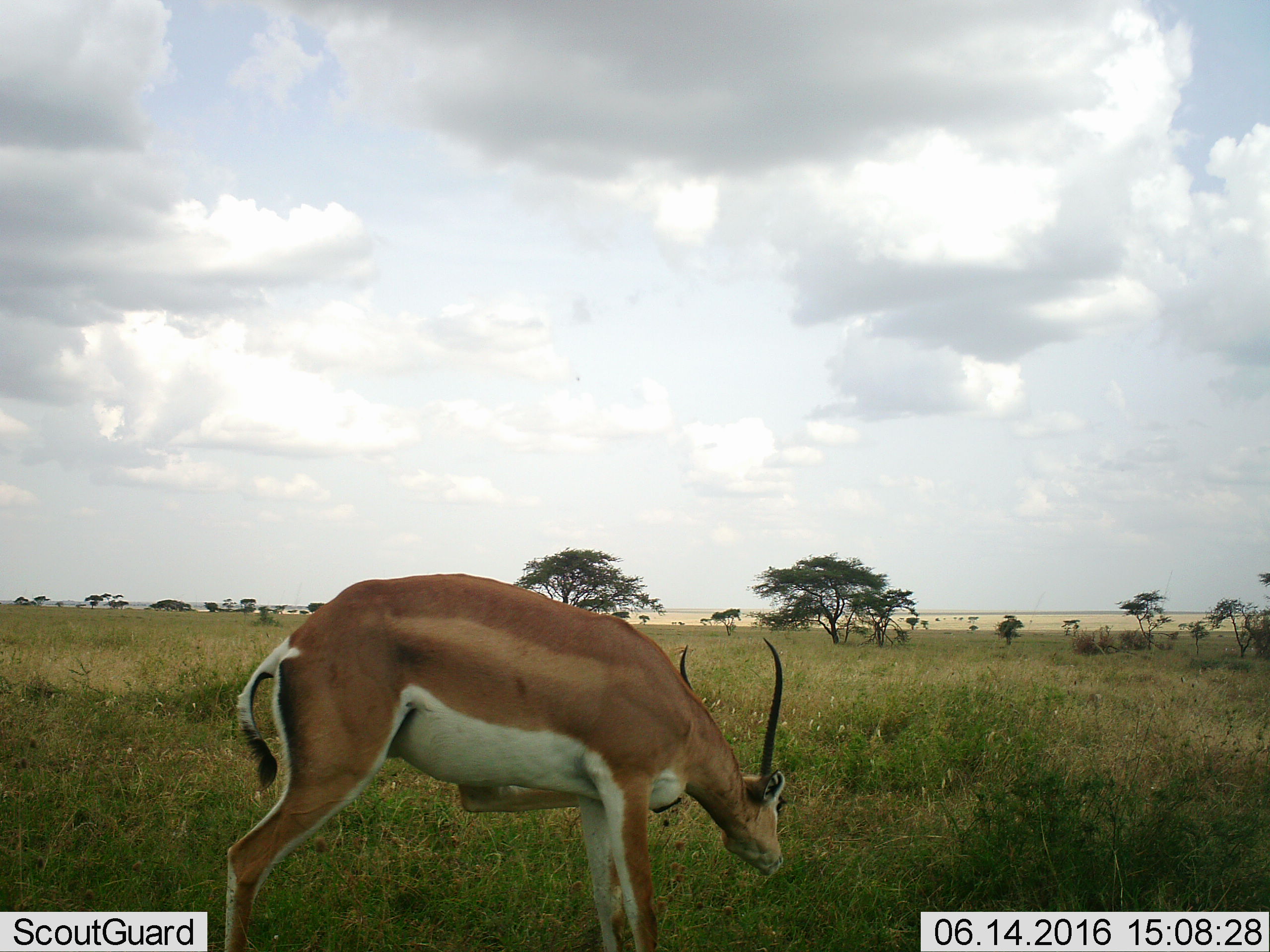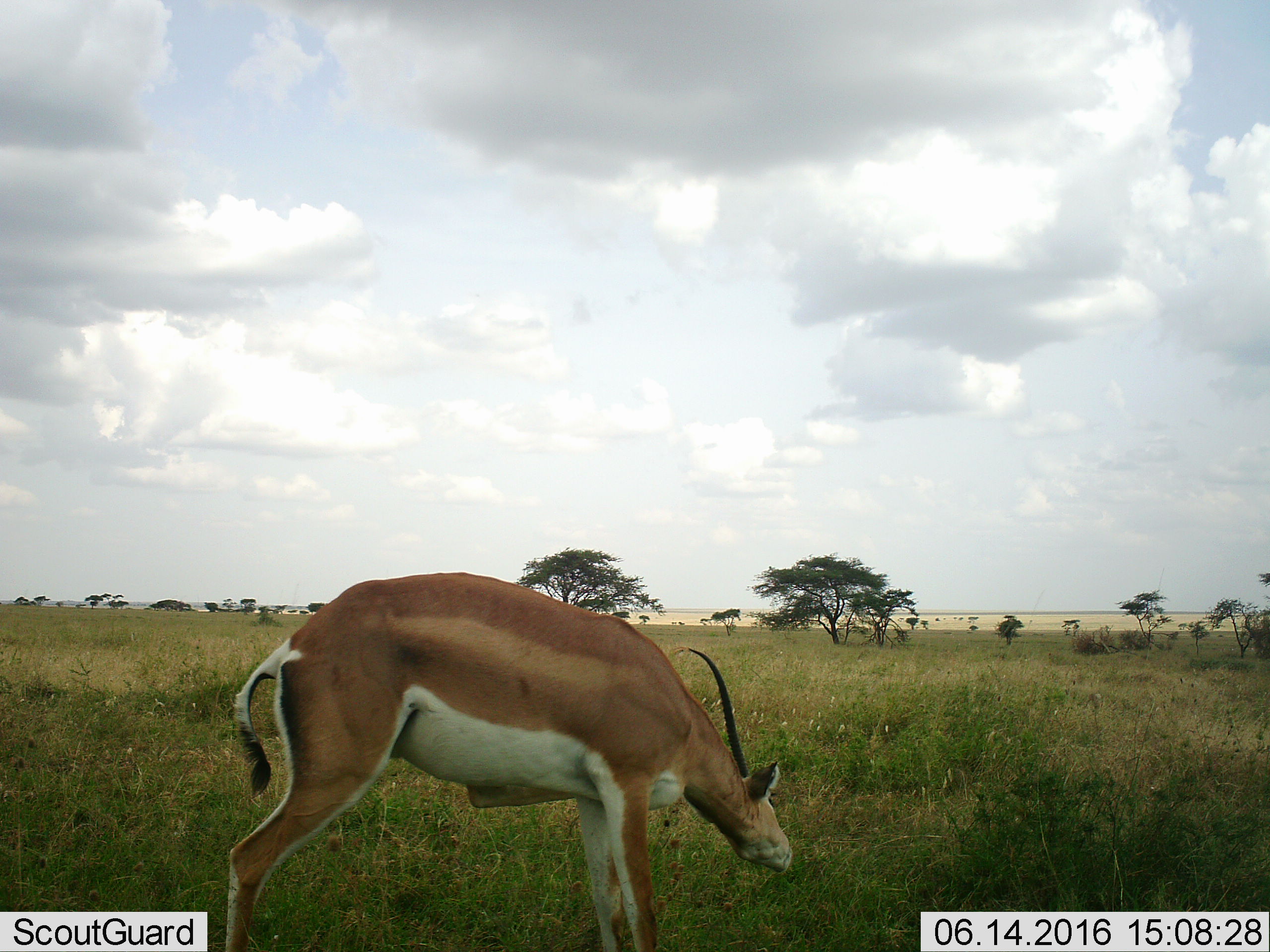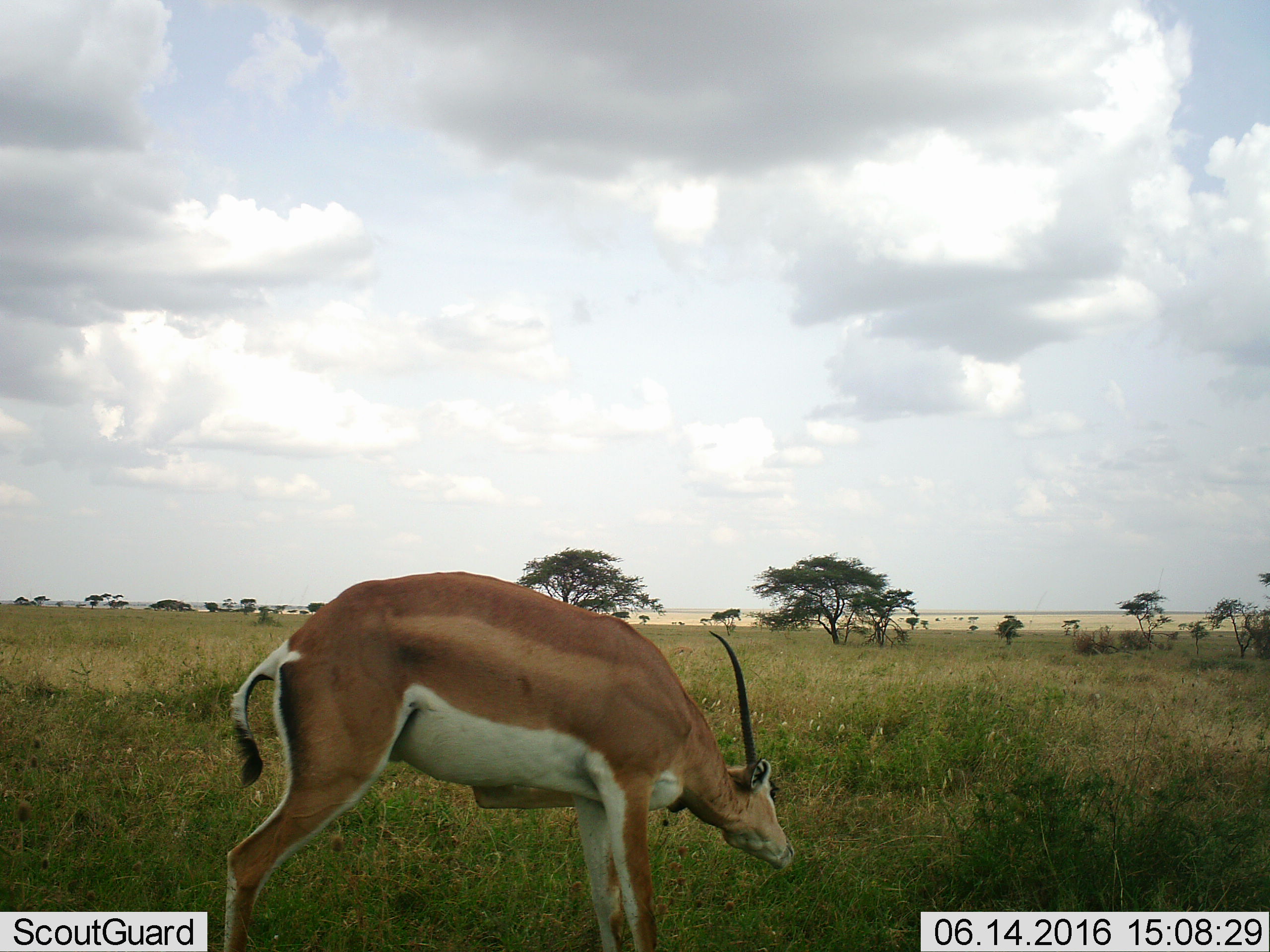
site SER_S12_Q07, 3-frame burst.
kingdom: Animalia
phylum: Chordata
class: Mammalia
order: Artiodactyla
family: Bovidae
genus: Nanger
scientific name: Nanger granti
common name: grant's gazelle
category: gazellegrants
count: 1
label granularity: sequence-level